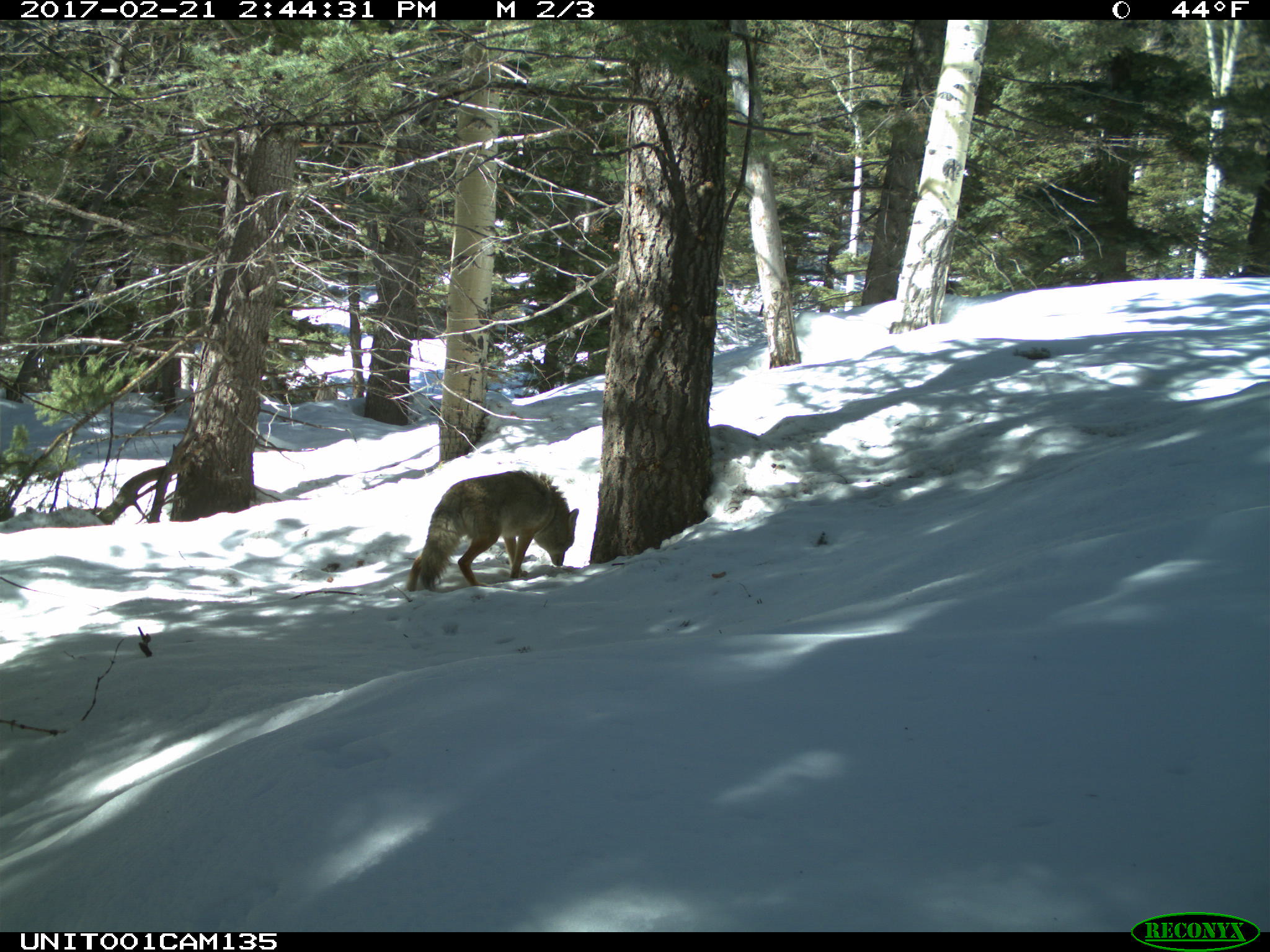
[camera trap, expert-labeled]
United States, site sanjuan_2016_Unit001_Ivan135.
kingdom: Animalia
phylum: Chordata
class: Mammalia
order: Carnivora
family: Canidae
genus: Canis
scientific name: Canis latrans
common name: coyote